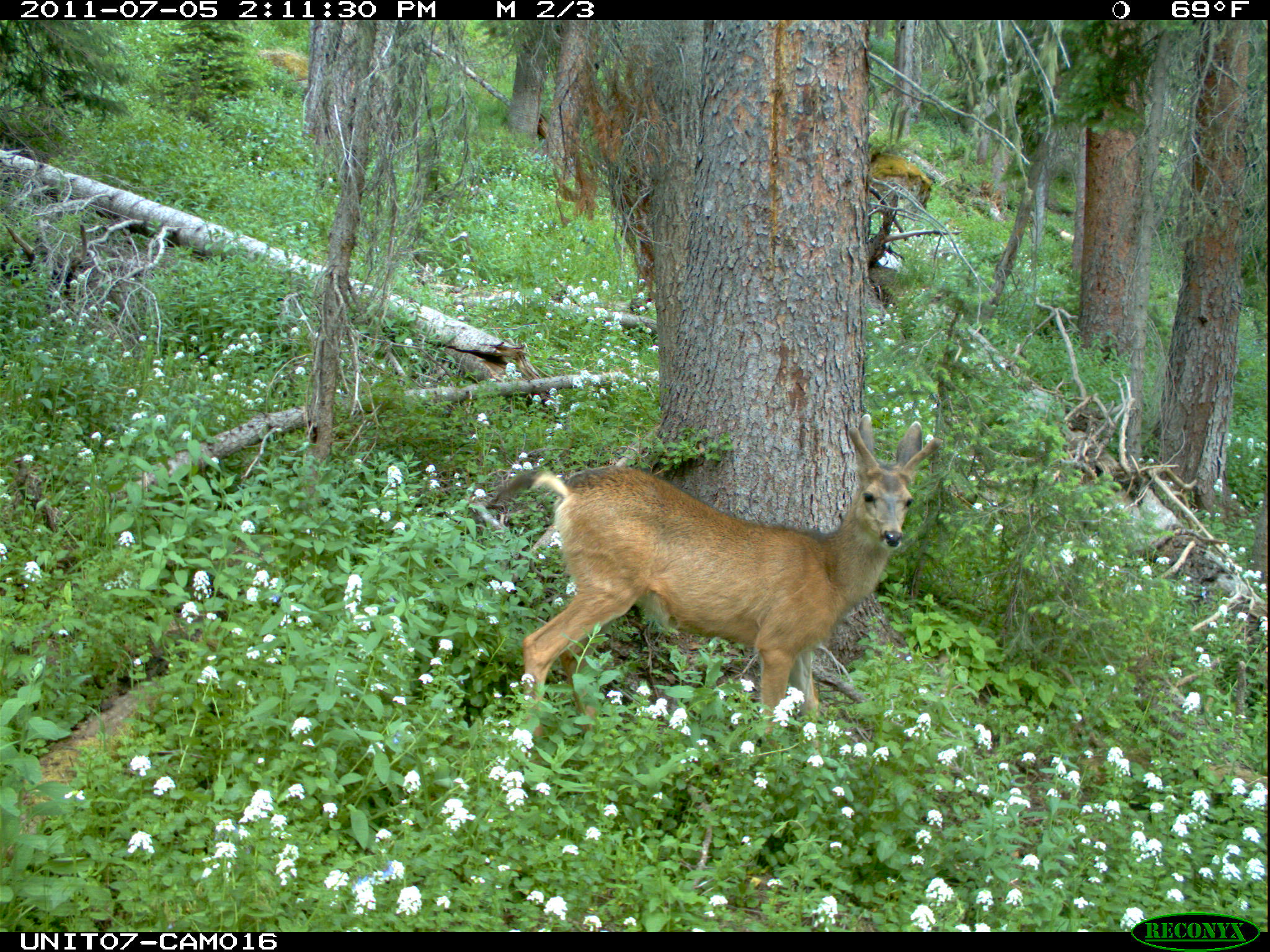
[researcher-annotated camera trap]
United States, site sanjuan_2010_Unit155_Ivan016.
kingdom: Animalia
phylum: Chordata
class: Mammalia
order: Artiodactyla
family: Cervidae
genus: Odocoileus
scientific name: Odocoileus hemionus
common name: mule deer